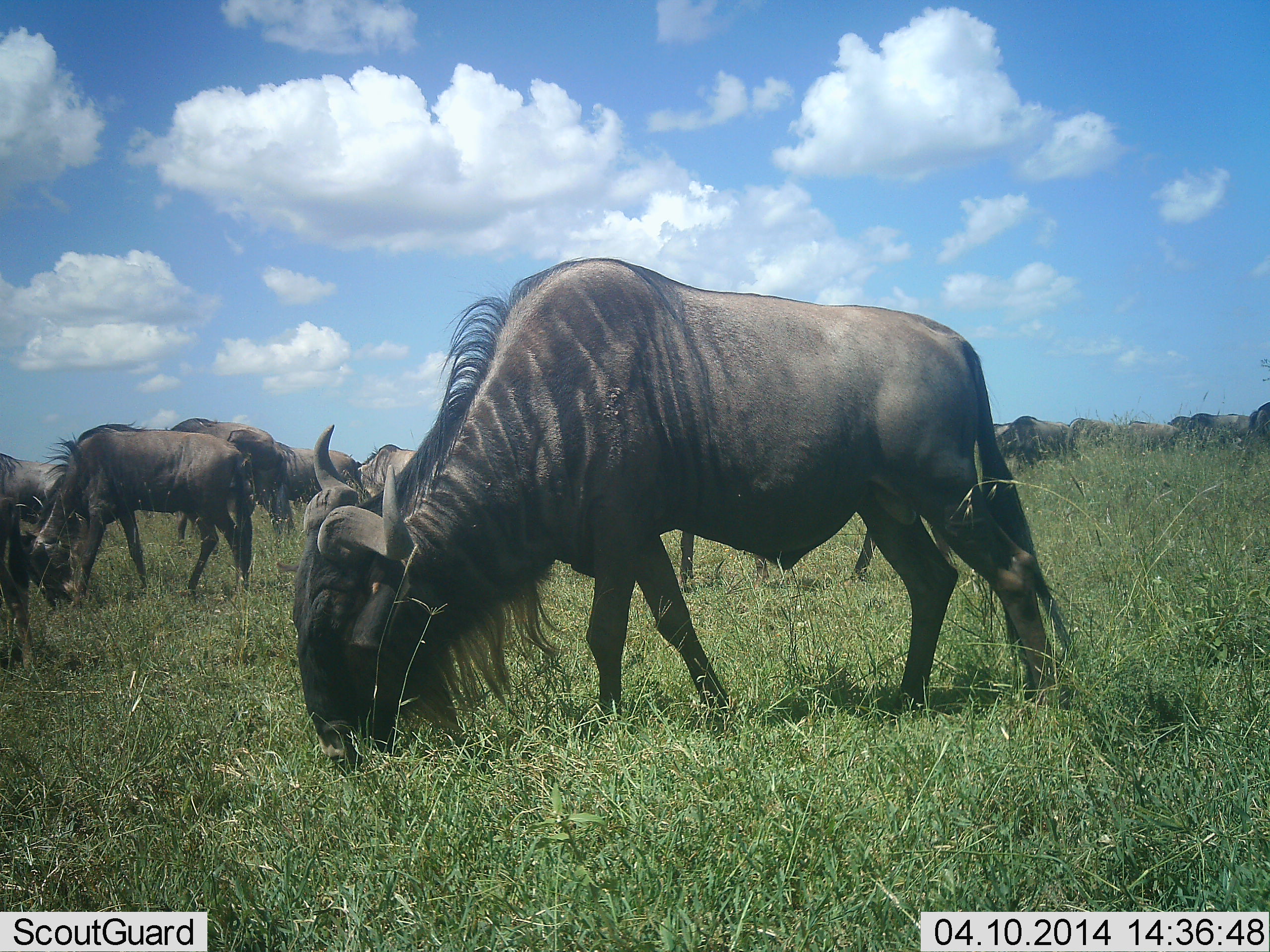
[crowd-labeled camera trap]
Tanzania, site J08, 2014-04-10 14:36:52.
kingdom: Animalia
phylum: Chordata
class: Mammalia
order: Artiodactyla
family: Bovidae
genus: Connochaetes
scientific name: Connochaetes taurinus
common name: blue wildebeest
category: wildebeest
Wildebeest (blue wildebeest) (Connochaetes taurinus), count 11-50. Behavior (volunteer vote fractions): standing 30%, resting 0%, moving 10%, interacting 0%. Young present (vote fraction): 0%. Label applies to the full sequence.